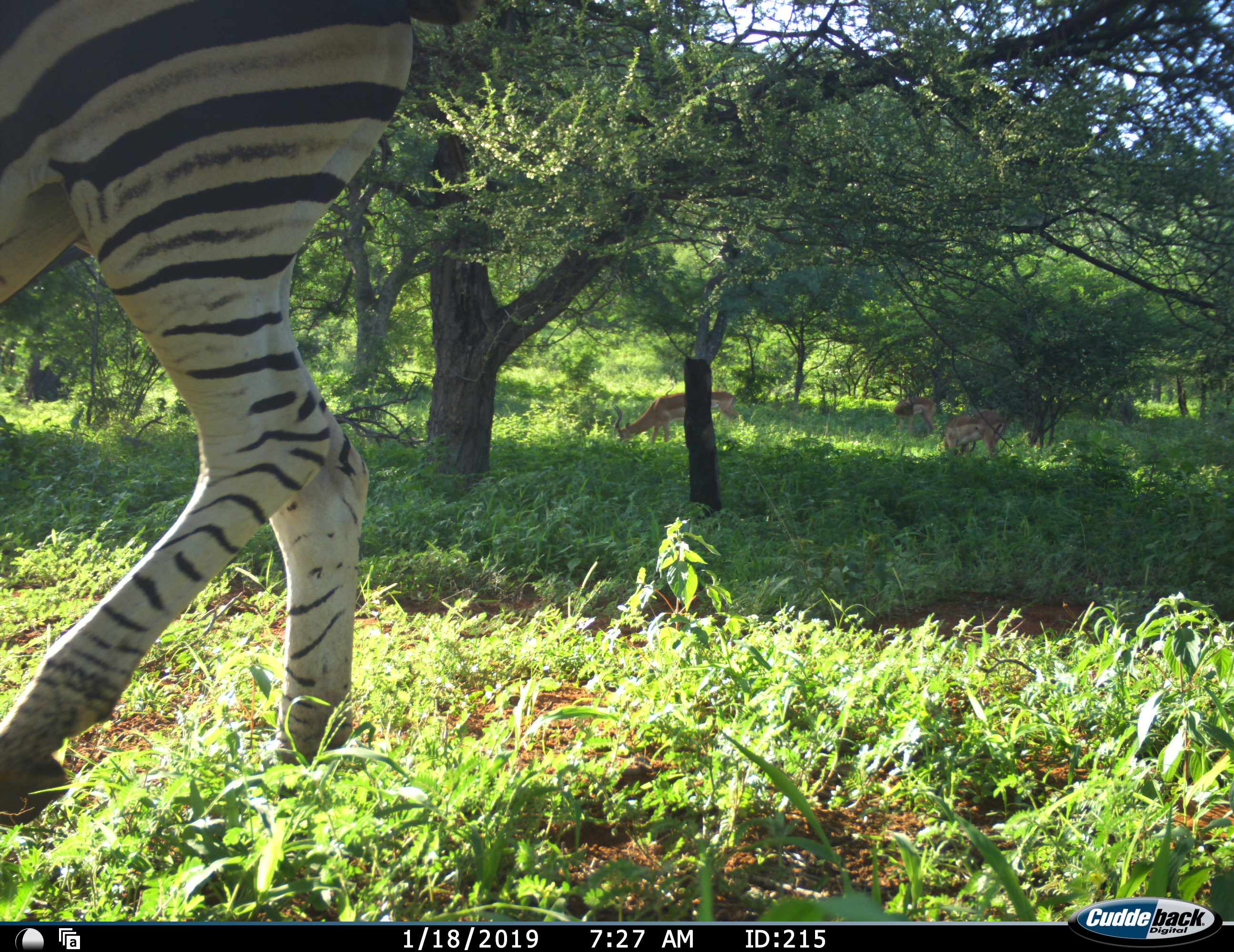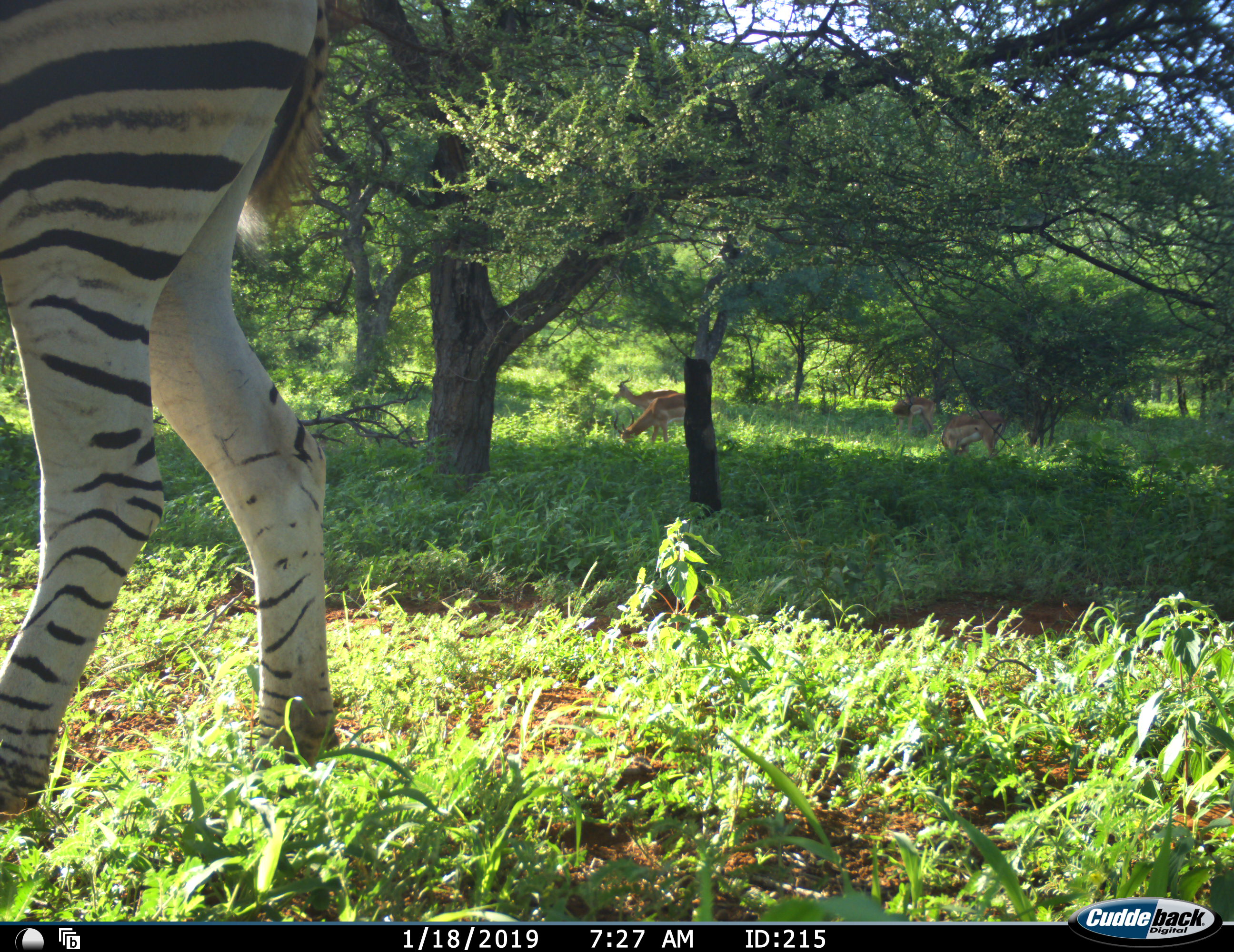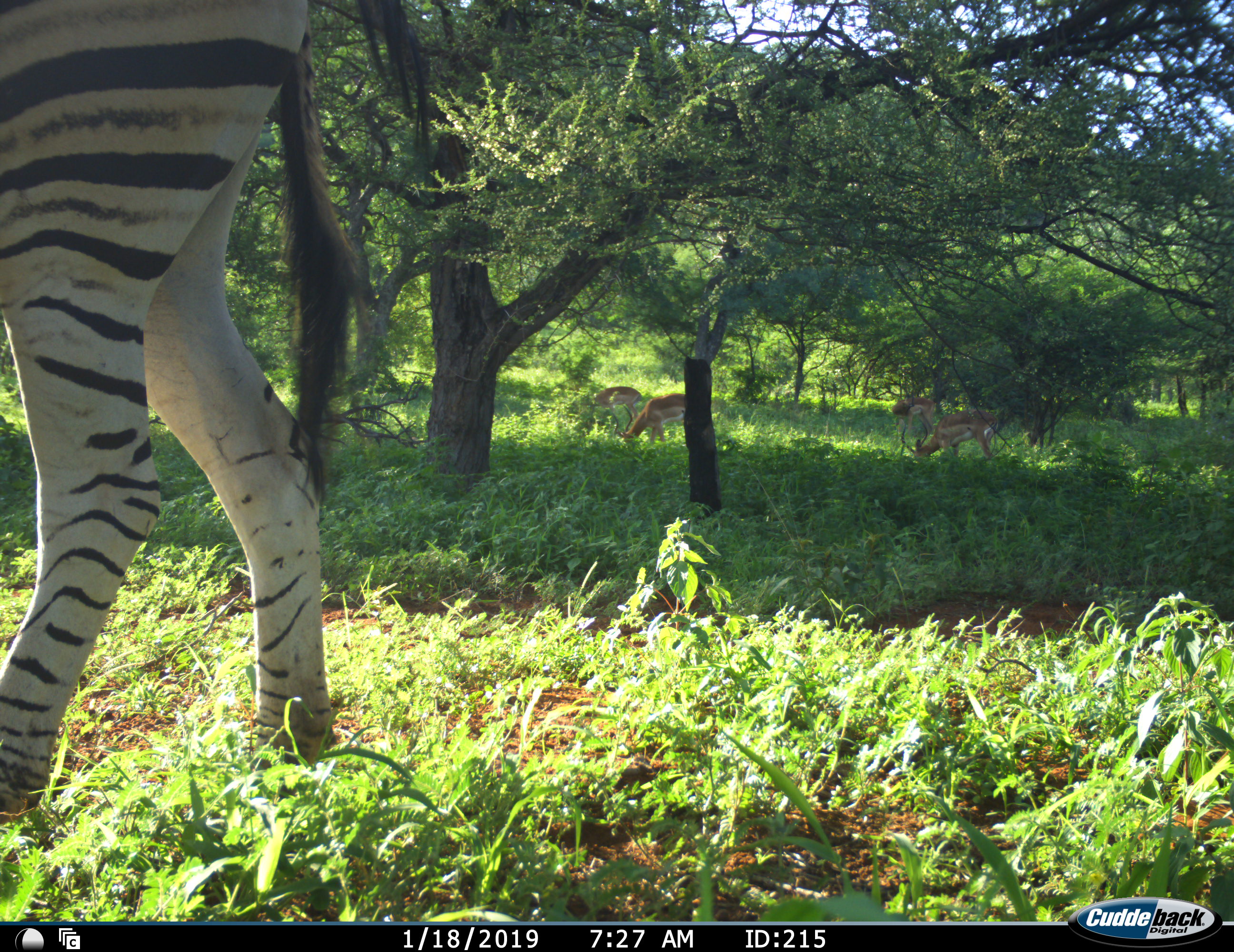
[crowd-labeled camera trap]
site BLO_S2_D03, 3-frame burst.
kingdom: Animalia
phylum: Chordata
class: Mammalia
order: Artiodactyla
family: Bovidae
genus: Aepyceros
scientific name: Aepyceros melampus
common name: impala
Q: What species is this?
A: Impala (Aepyceros melampus).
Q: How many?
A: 4.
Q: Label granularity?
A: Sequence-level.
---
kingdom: Animalia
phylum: Chordata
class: Mammalia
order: Perissodactyla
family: Equidae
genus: Equus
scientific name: Equus quagga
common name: plains zebra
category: zebraplains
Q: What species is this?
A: Zebraplains (plains zebra) (Equus quagga).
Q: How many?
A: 1.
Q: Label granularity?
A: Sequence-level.